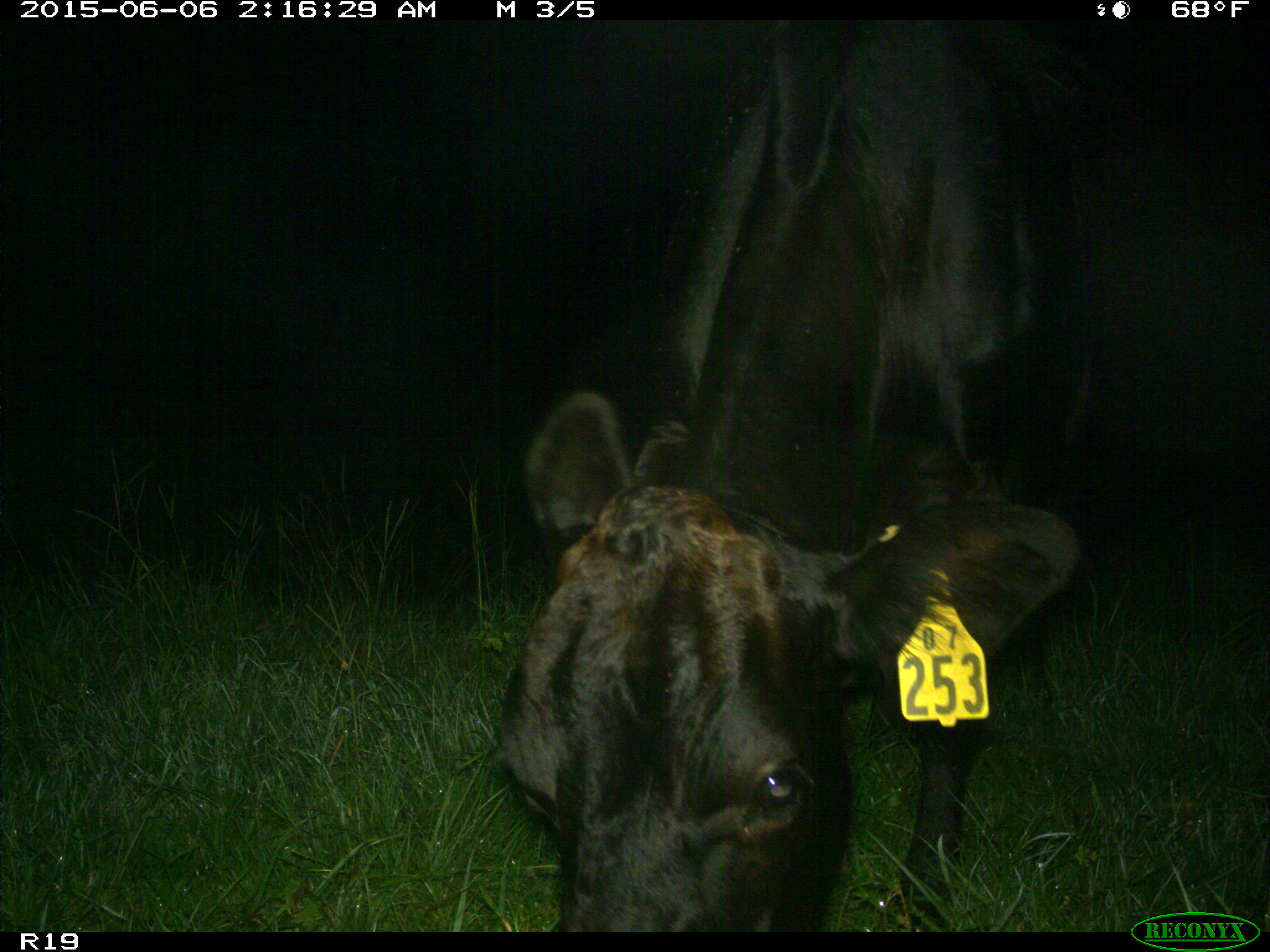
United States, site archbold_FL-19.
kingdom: Animalia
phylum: Chordata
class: Mammalia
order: Artiodactyla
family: Bovidae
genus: Bos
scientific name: Bos taurus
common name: domestic cow